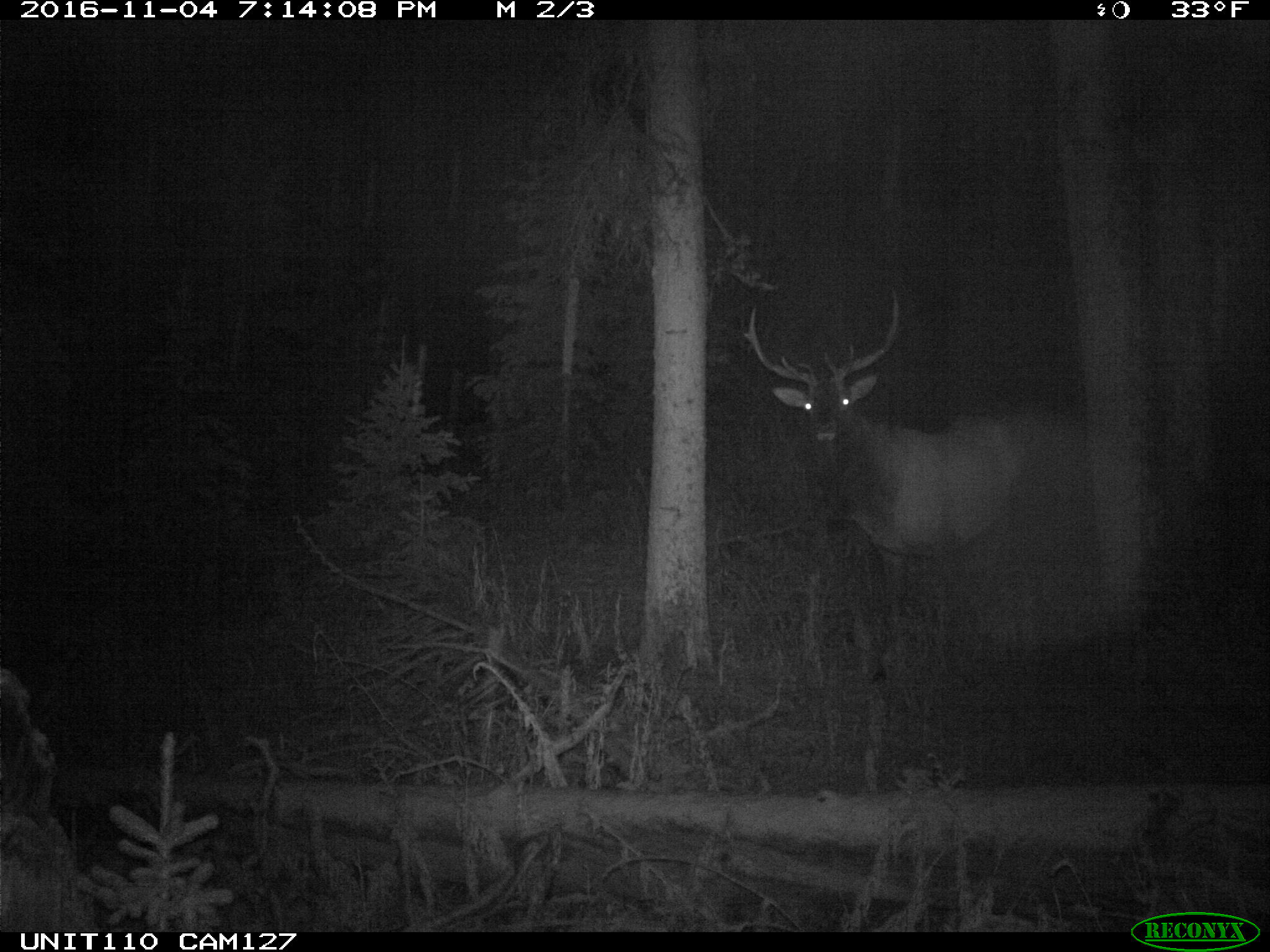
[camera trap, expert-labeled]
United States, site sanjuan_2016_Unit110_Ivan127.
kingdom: Animalia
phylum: Chordata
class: Mammalia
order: Artiodactyla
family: Cervidae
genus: Cervus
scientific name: Cervus elaphus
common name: red deer